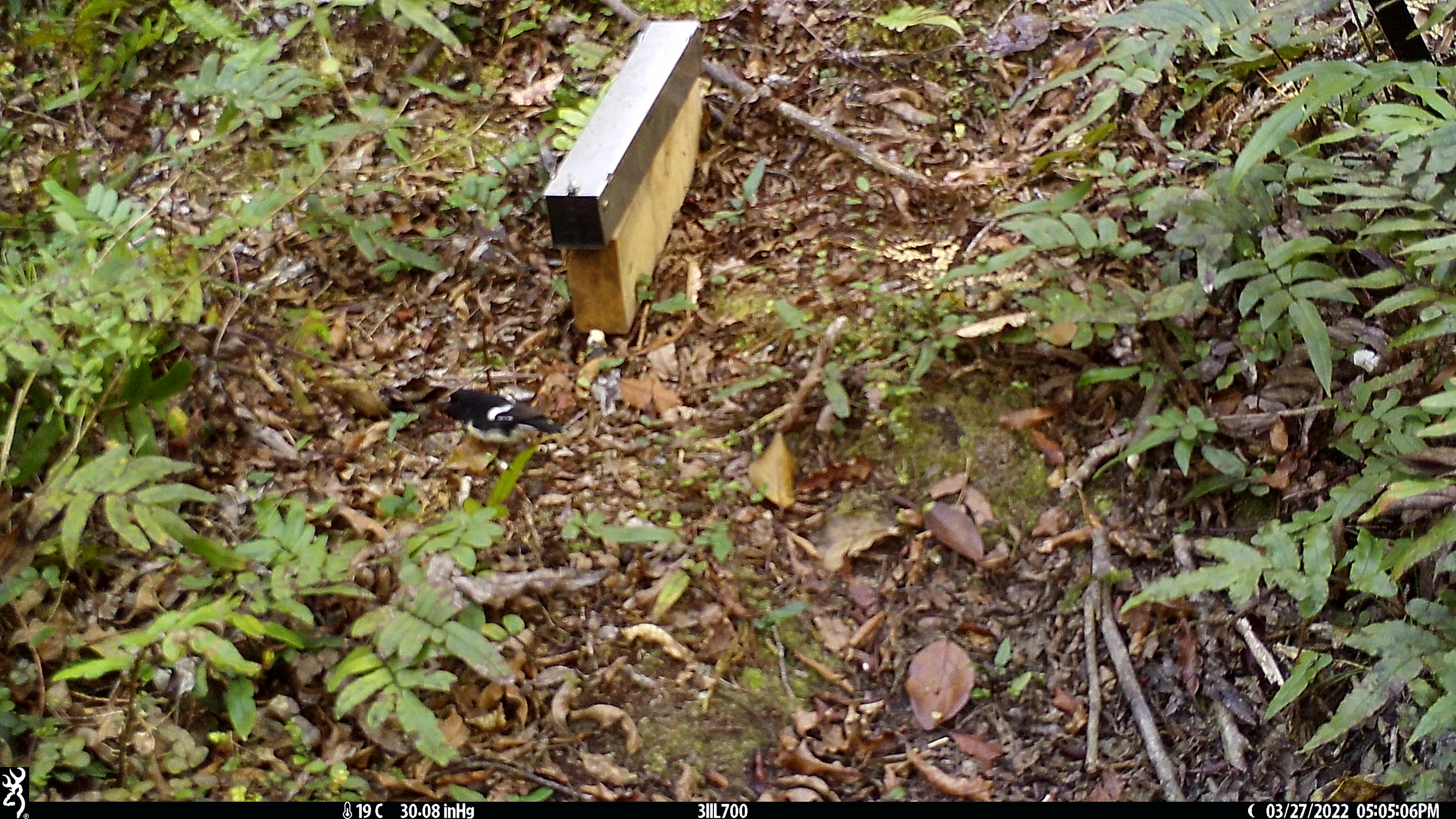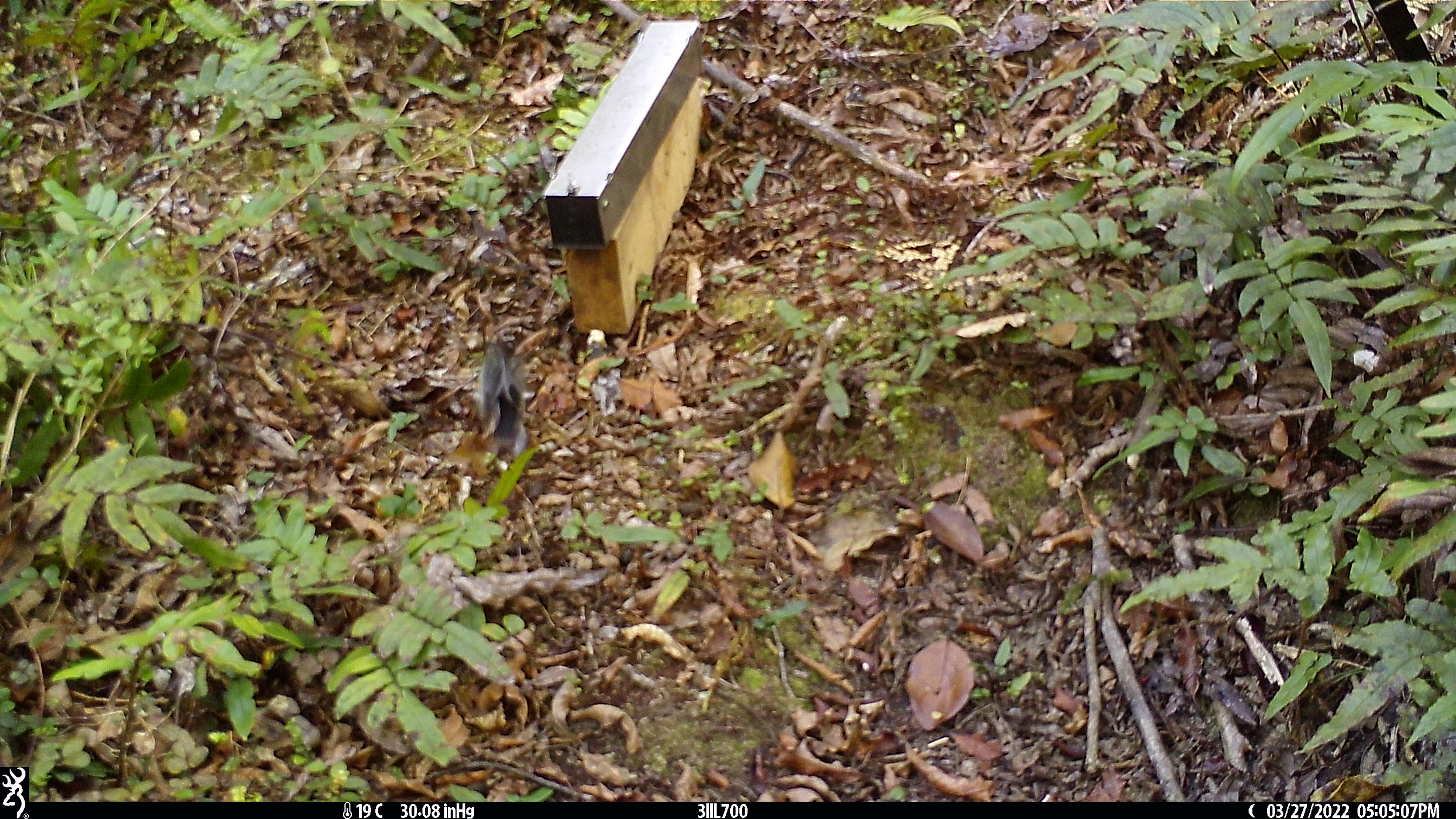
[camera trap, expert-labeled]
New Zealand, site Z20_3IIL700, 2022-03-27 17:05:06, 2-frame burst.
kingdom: Animalia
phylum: Chordata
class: Aves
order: Passeriformes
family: Petroicidae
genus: Petroica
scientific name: Petroica macrocephala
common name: tomtit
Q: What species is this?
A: Tomtit (Petroica macrocephala).